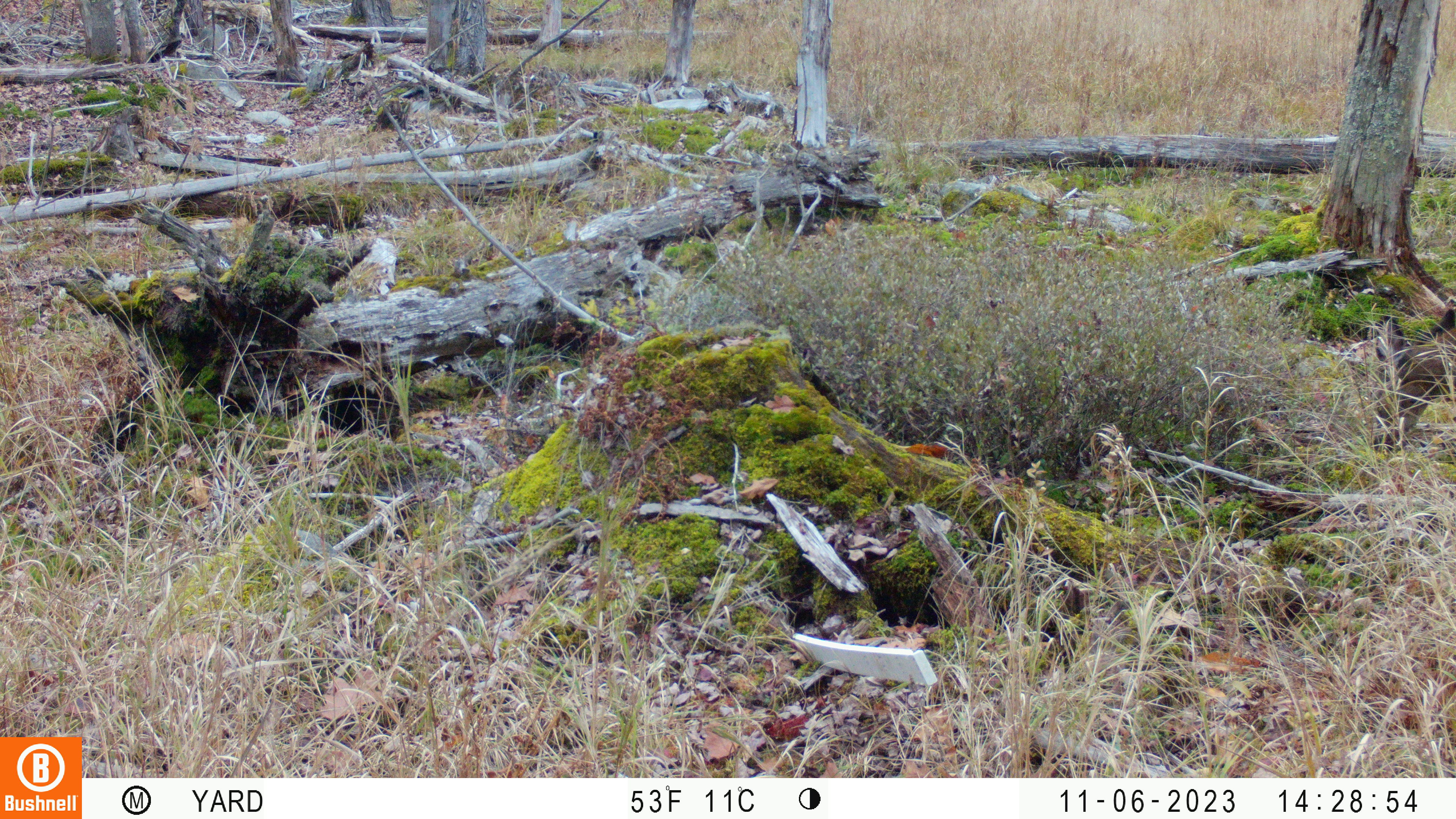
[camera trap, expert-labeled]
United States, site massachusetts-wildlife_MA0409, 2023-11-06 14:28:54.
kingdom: Animalia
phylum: Chordata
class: Mammalia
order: Artiodactyla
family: Cervidae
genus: Odocoileus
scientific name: Odocoileus virginianus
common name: white-tailed deer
White-tailed deer (Odocoileus virginianus).